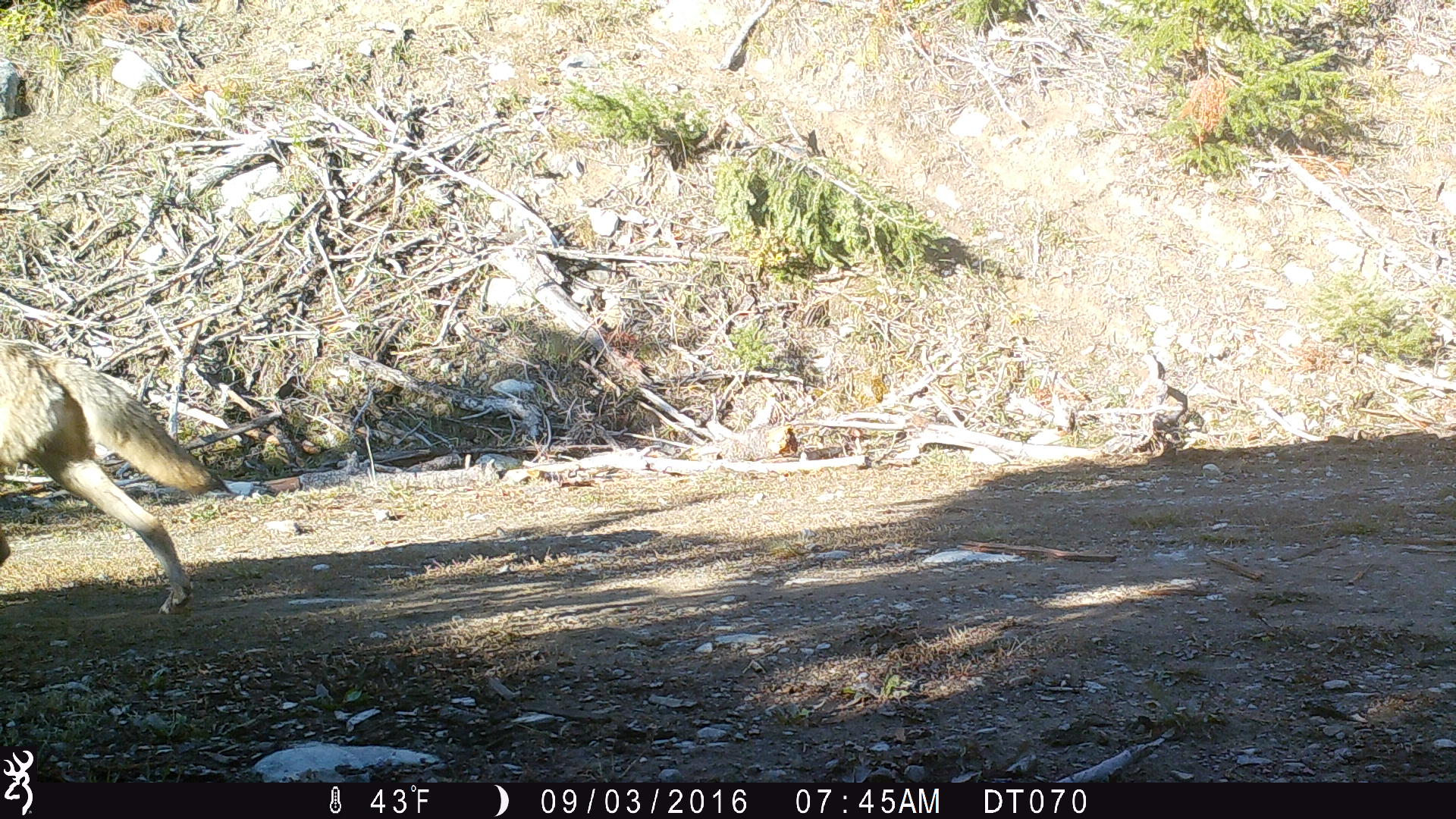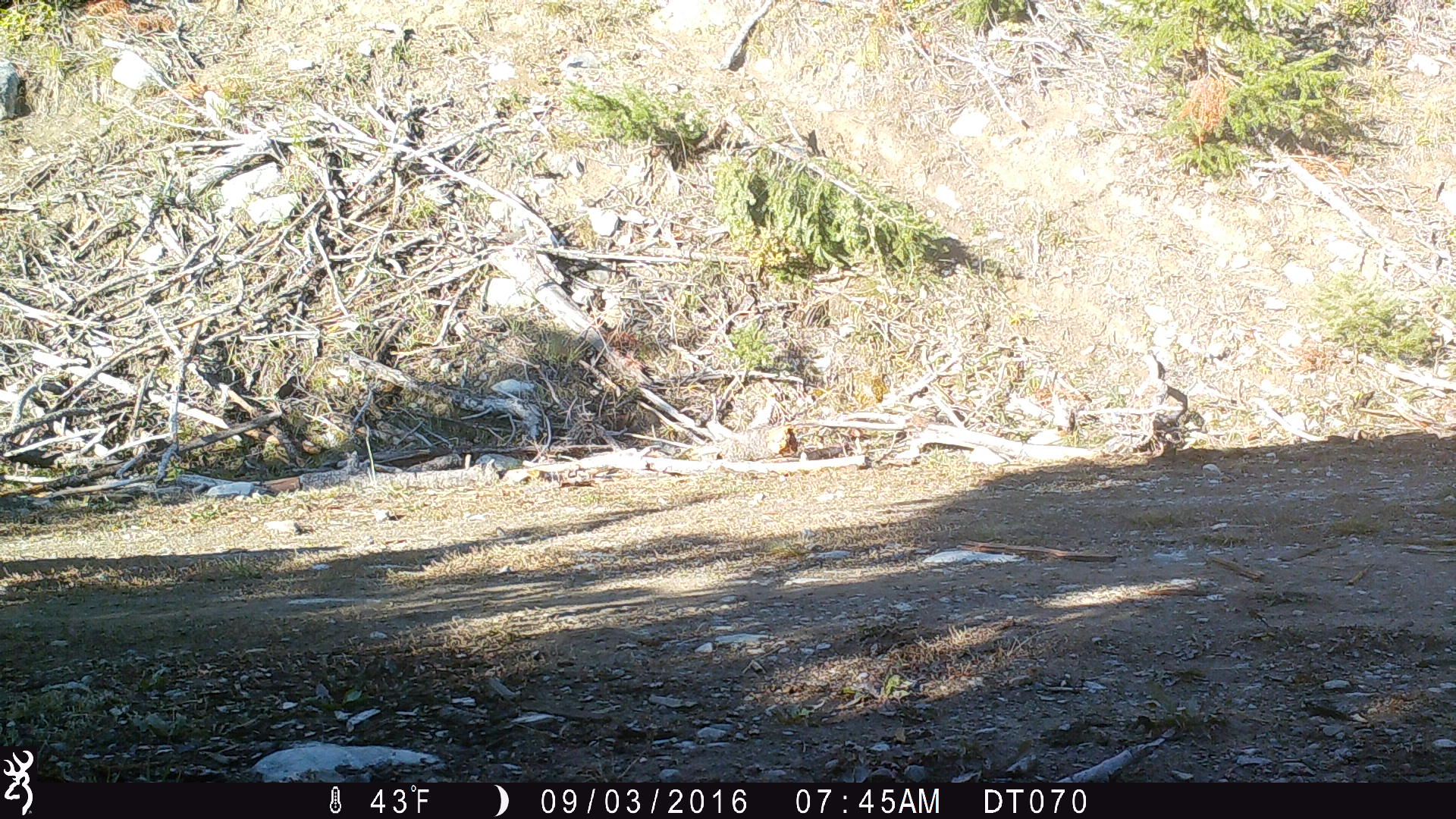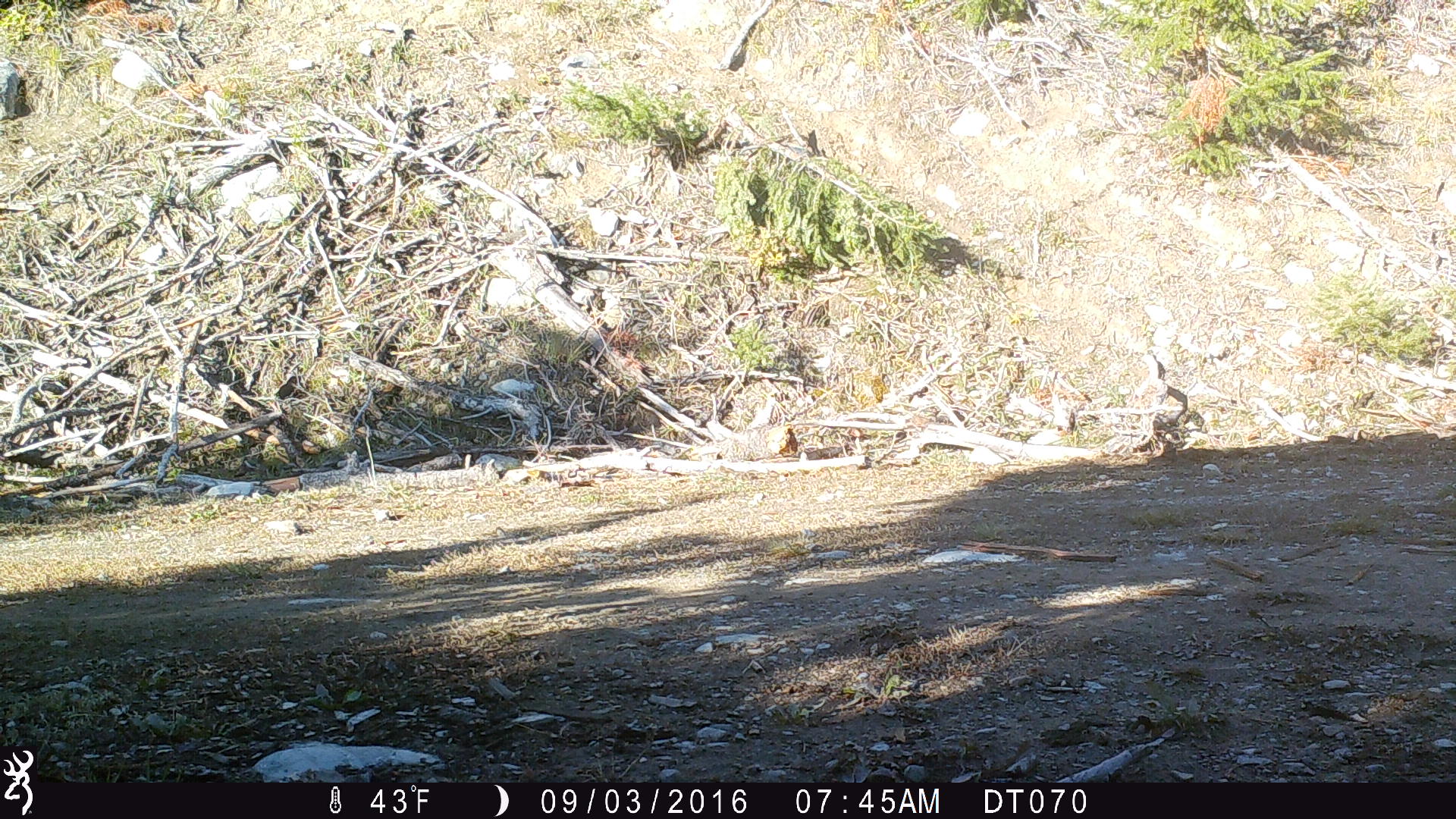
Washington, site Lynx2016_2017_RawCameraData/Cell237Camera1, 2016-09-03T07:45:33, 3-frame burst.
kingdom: Animalia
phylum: Chordata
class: Mammalia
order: Carnivora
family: Canidae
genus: Canis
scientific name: Canis latrans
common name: coyote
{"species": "Canis latrans (coyote)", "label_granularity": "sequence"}